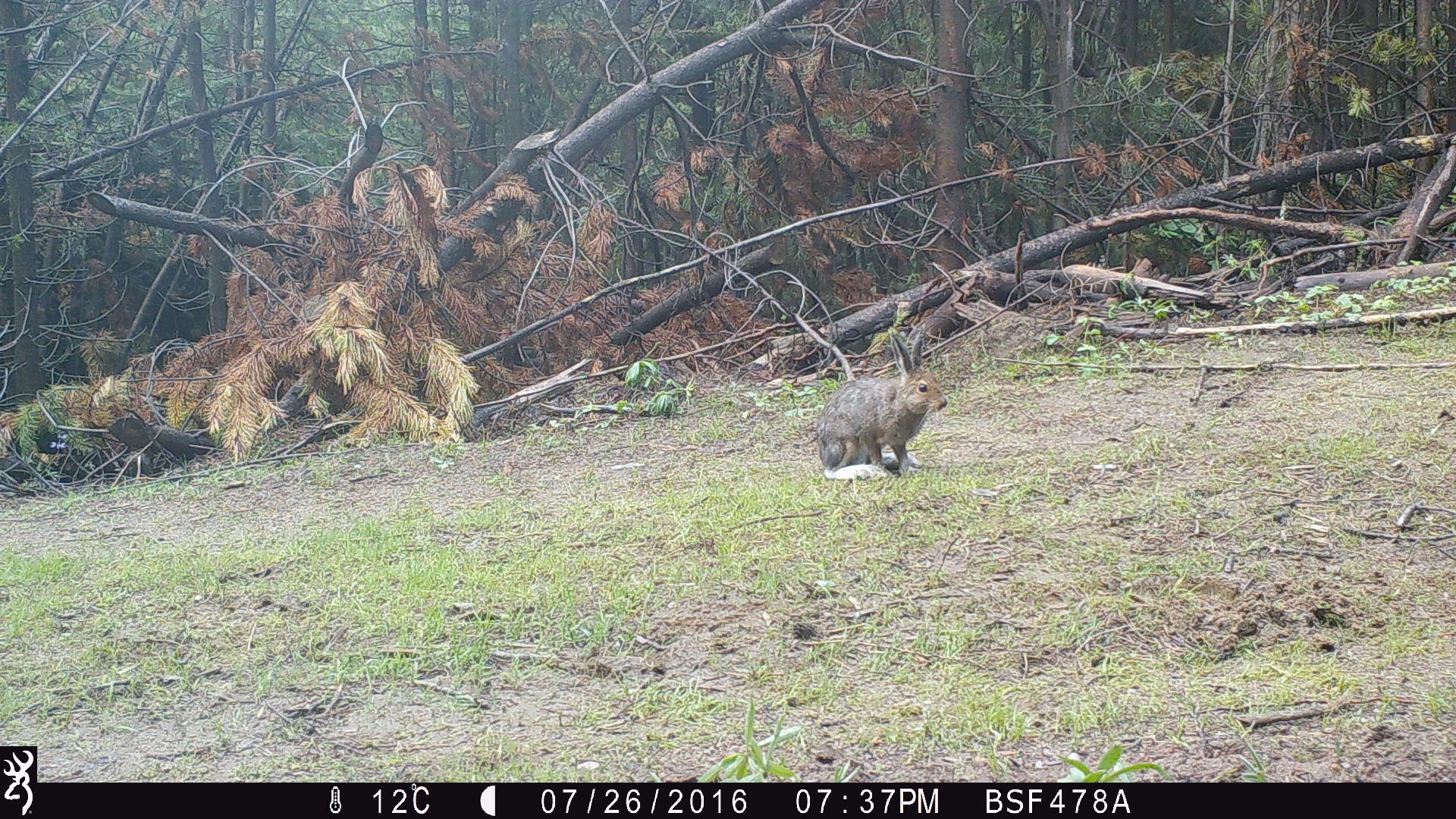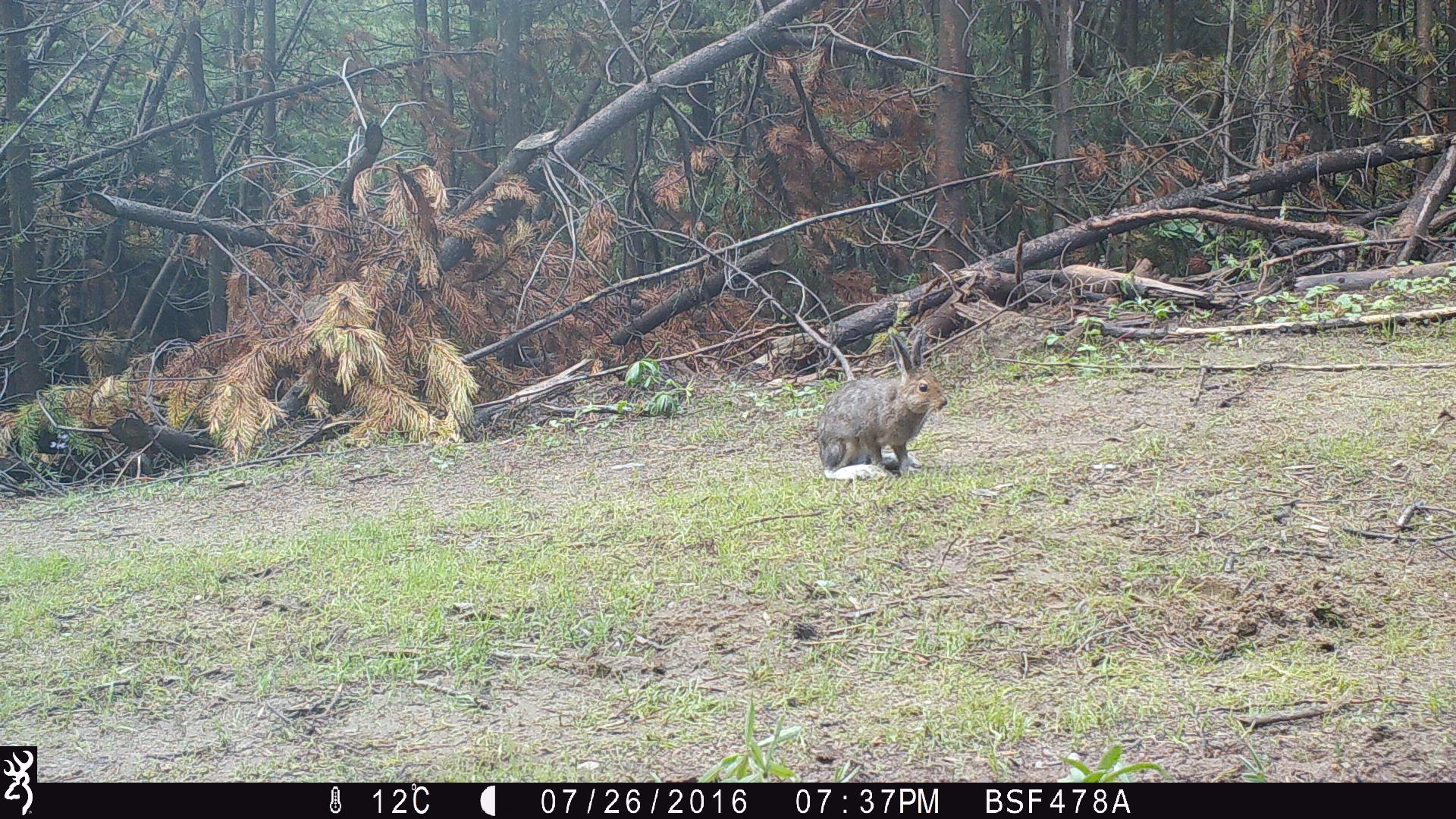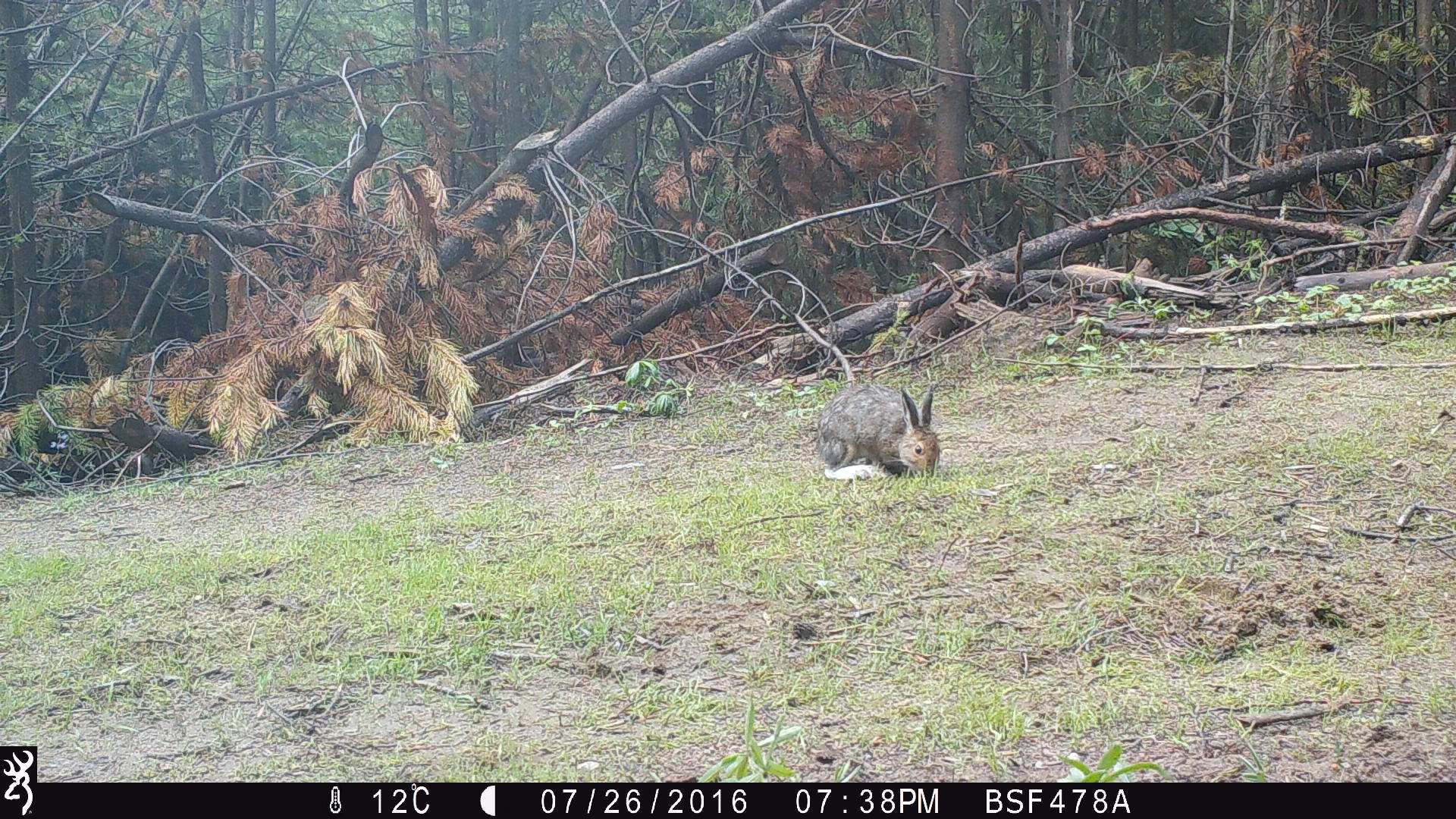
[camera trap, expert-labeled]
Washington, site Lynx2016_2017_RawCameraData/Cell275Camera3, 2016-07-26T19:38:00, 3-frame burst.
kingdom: Animalia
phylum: Chordata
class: Mammalia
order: Lagomorpha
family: Leporidae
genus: Lepus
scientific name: Lepus americanus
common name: snowshoe hare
Lepus americanus (snowshoe hare). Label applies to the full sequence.